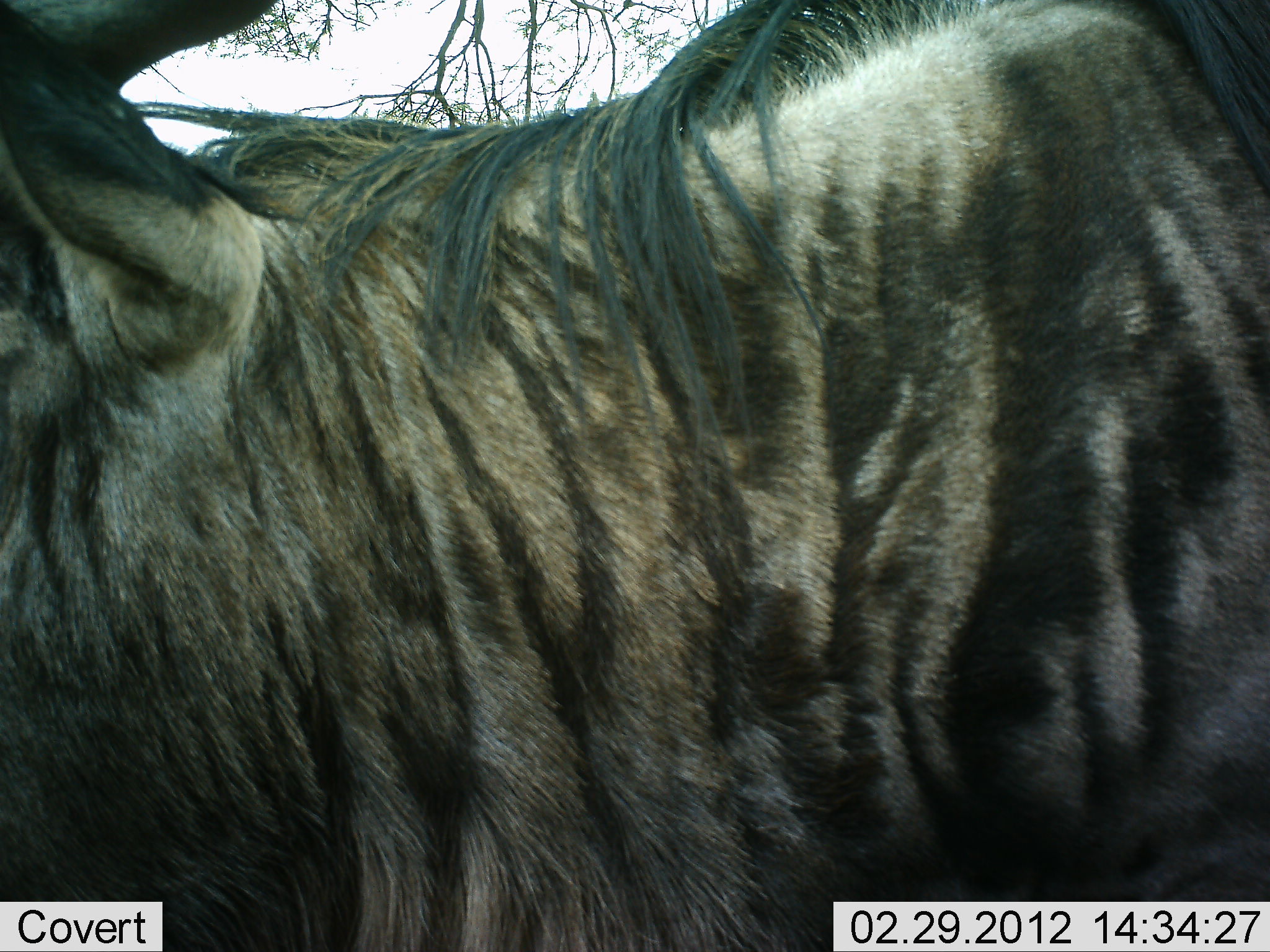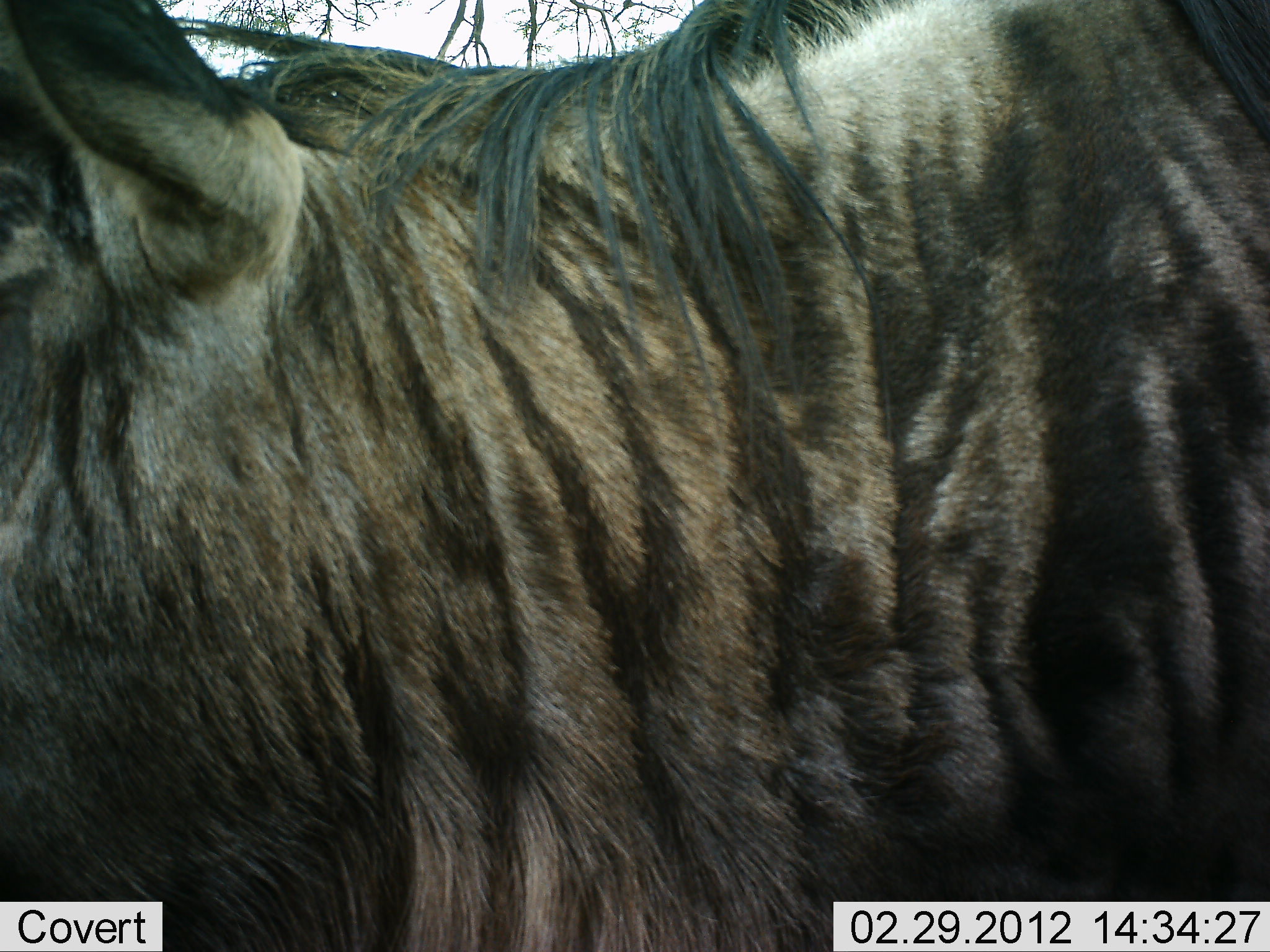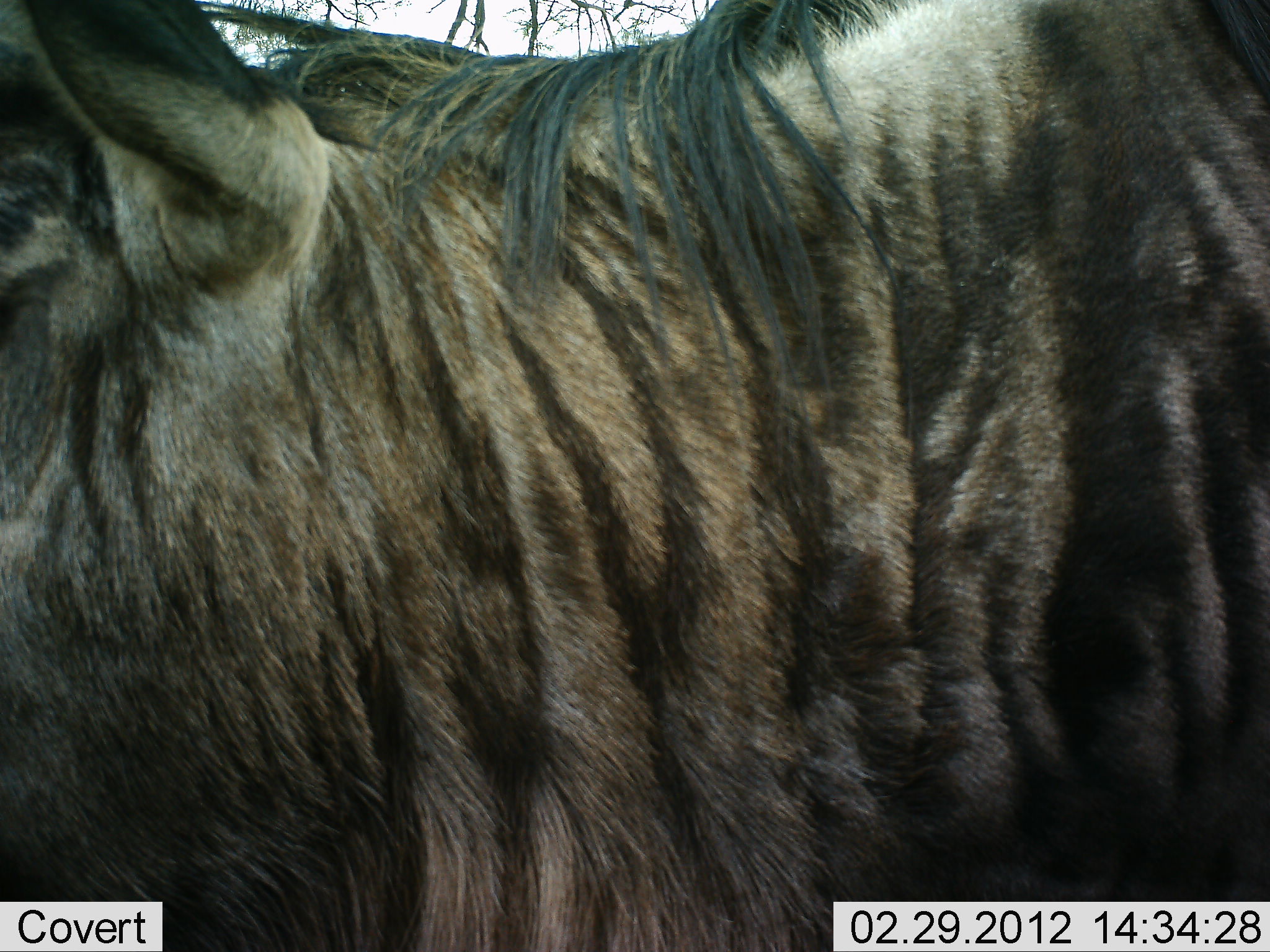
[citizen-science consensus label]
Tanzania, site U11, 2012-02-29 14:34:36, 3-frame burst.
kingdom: Animalia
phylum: Chordata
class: Mammalia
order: Artiodactyla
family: Bovidae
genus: Connochaetes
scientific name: Connochaetes taurinus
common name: blue wildebeest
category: wildebeest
Wildebeest (blue wildebeest) (Connochaetes taurinus), count 1. Behavior (volunteer vote fractions): standing 84%, resting 3%, moving 10%, interacting 0%. Young present (vote fraction): 0%. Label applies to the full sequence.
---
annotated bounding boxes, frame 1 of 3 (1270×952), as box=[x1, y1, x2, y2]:
animal: box=[0, 1, 1269, 952]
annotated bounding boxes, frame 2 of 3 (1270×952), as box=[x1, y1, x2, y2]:
animal: box=[0, 1, 1269, 952]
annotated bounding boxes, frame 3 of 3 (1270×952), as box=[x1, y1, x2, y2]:
animal: box=[0, 1, 1269, 952]